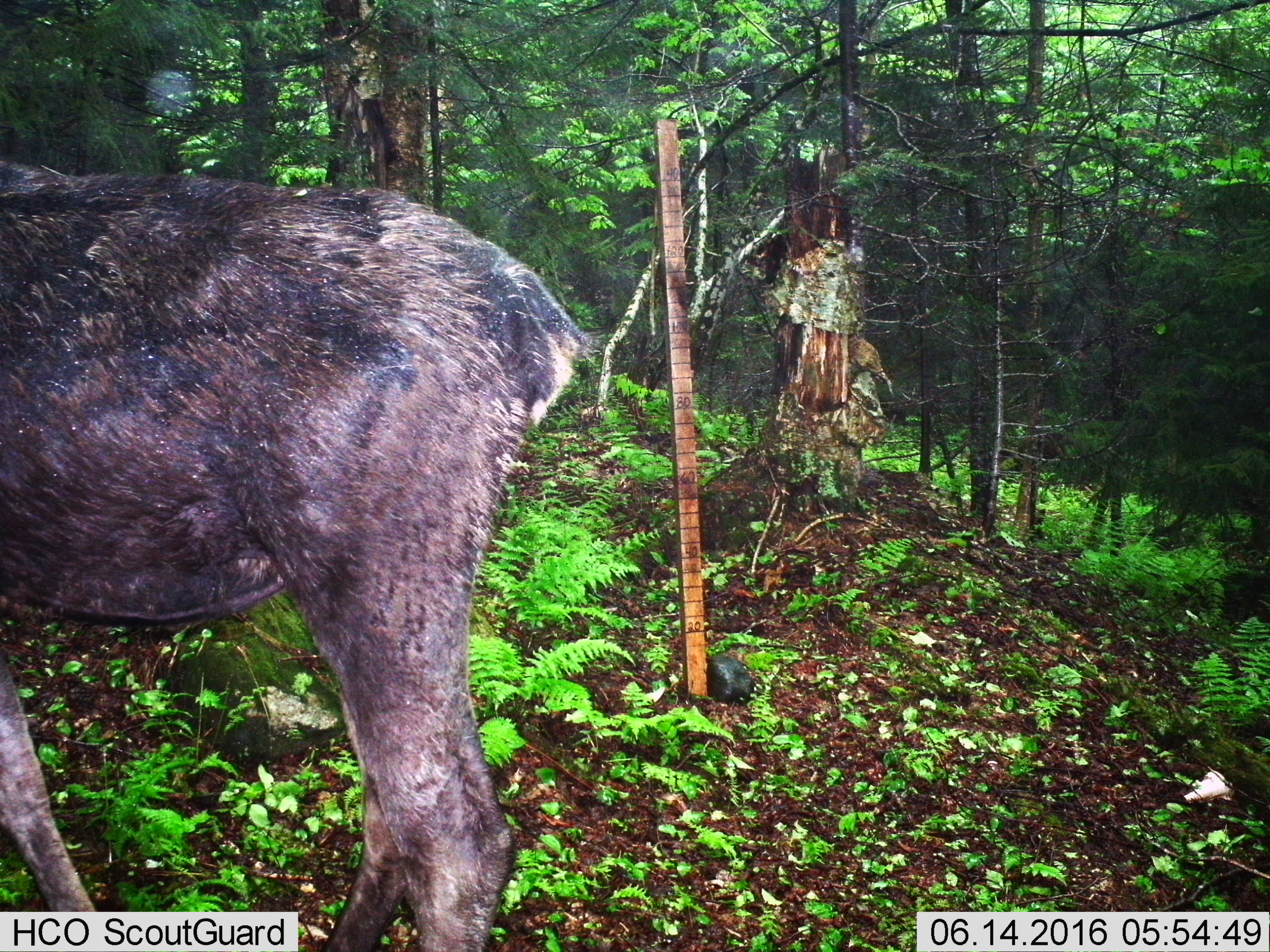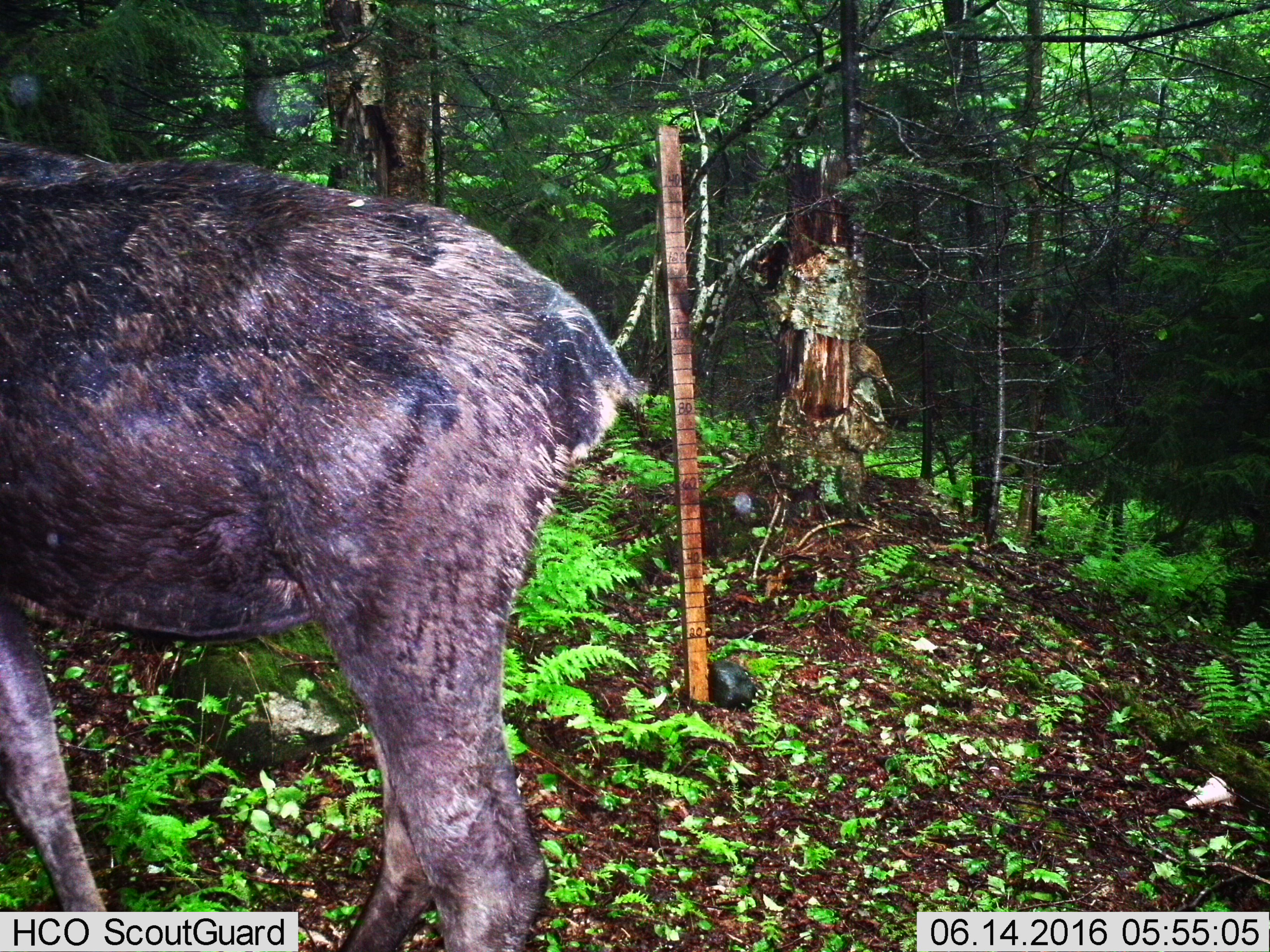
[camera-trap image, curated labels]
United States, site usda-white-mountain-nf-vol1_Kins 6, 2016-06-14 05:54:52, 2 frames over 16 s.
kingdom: Animalia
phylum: Chordata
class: Mammalia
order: Artiodactyla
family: Cervidae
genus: Alces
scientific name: Alces alces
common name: moose